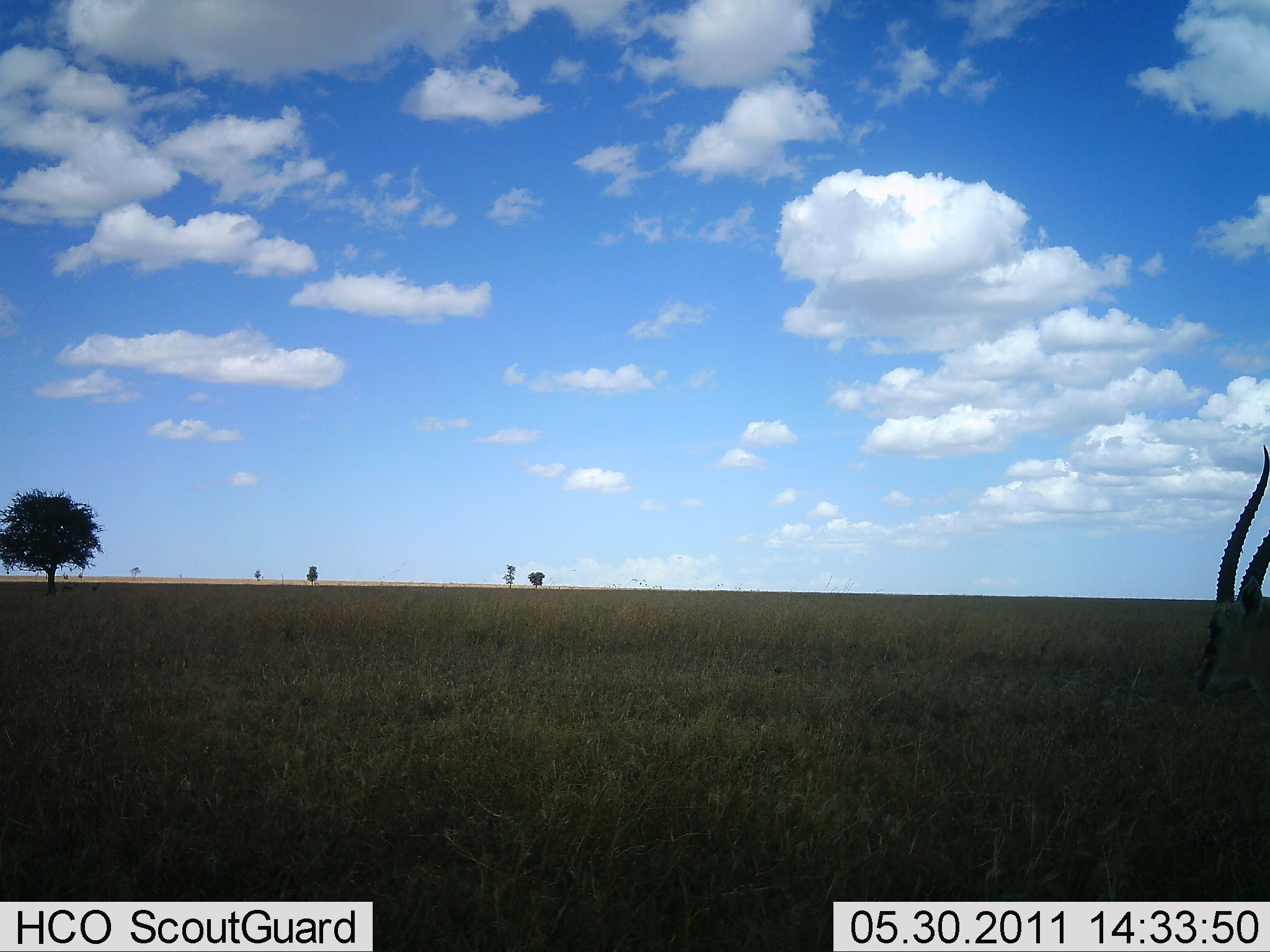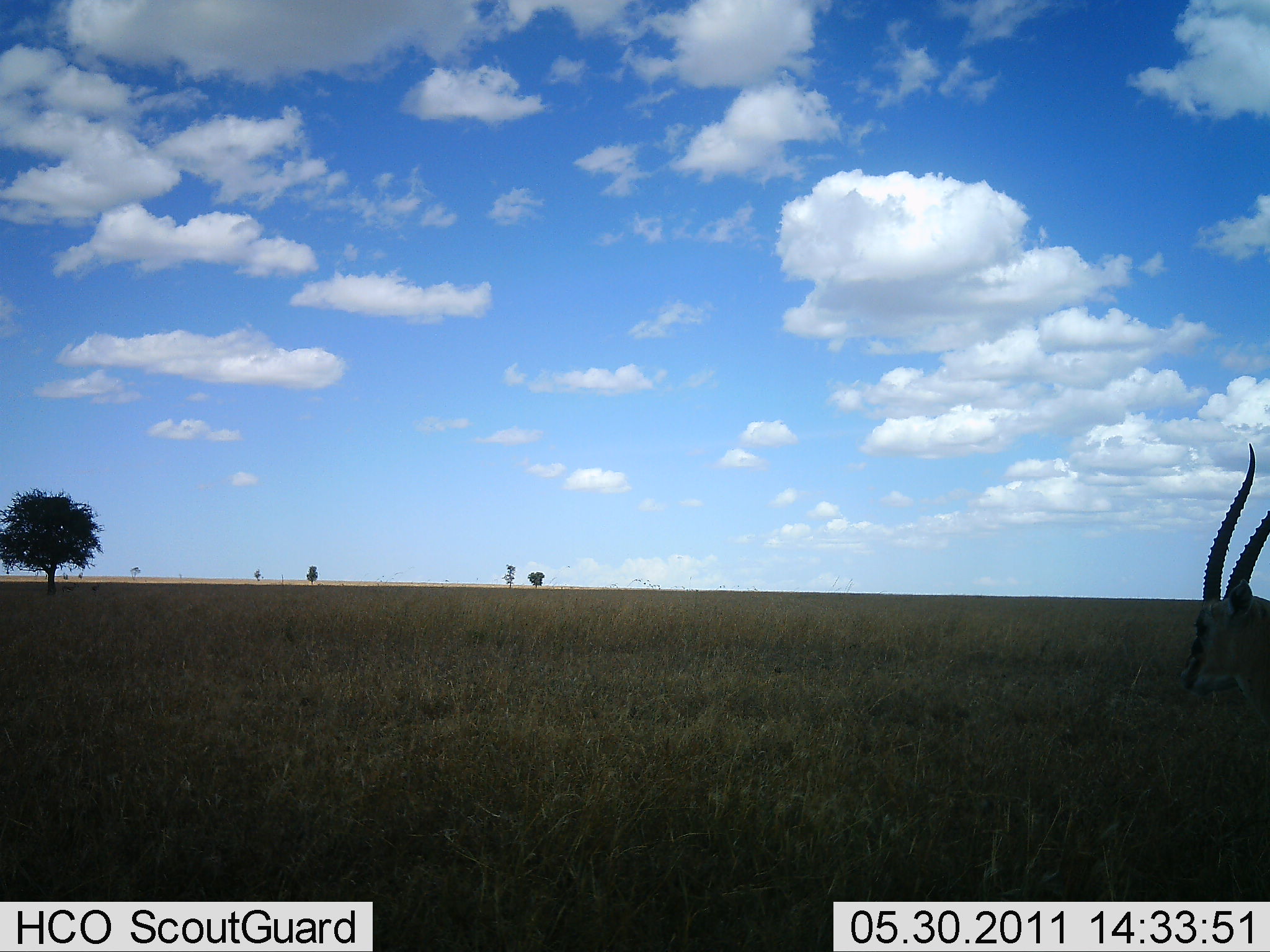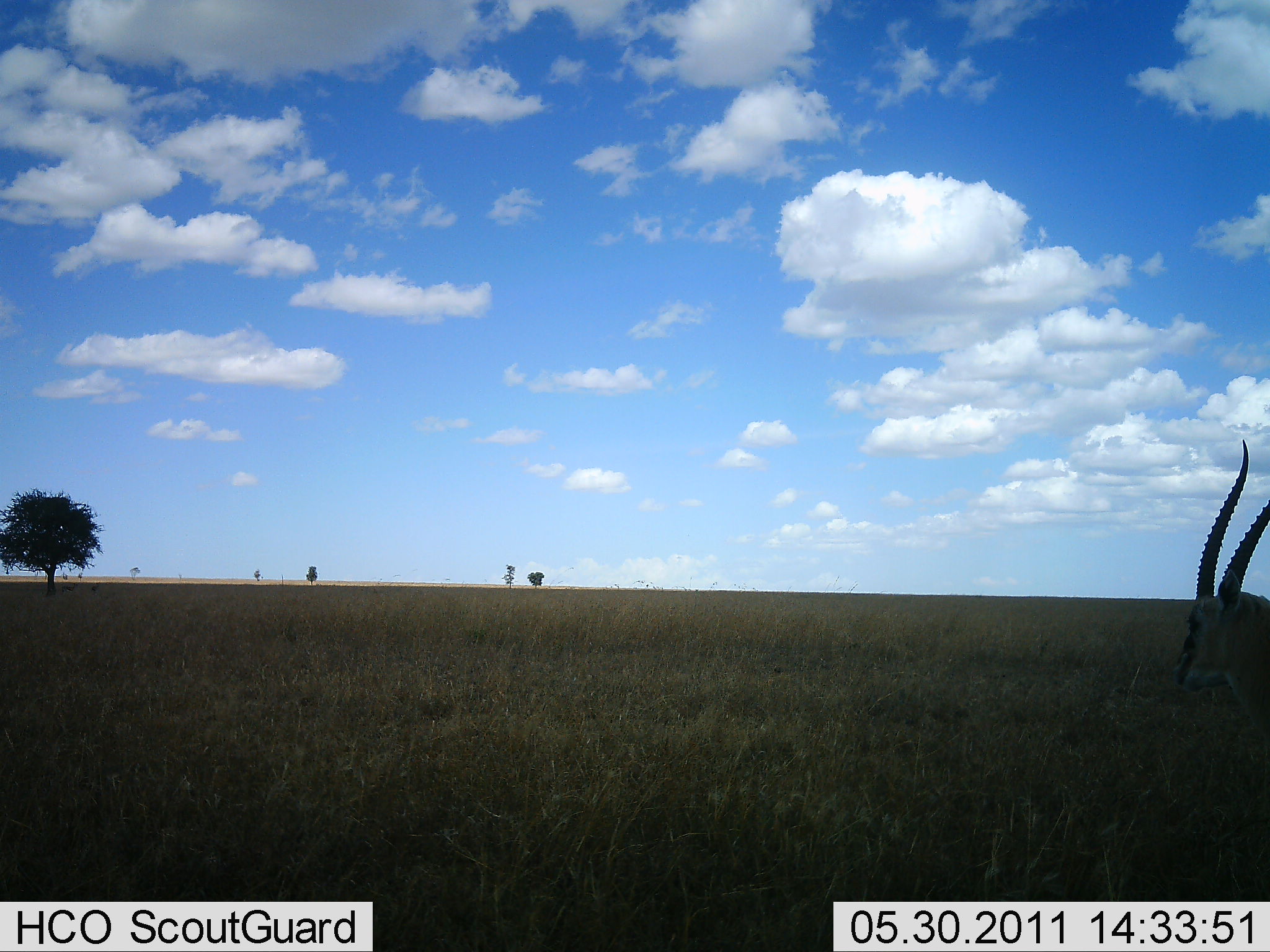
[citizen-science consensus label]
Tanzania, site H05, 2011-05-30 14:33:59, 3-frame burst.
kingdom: Animalia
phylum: Chordata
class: Mammalia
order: Artiodactyla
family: Bovidae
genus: Eudorcas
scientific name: Eudorcas thomsonii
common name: thomson's gazelle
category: gazellethomsons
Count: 1.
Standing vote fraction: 90%.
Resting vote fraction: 0%.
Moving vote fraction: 10%.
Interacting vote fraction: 0%.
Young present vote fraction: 0%.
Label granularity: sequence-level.